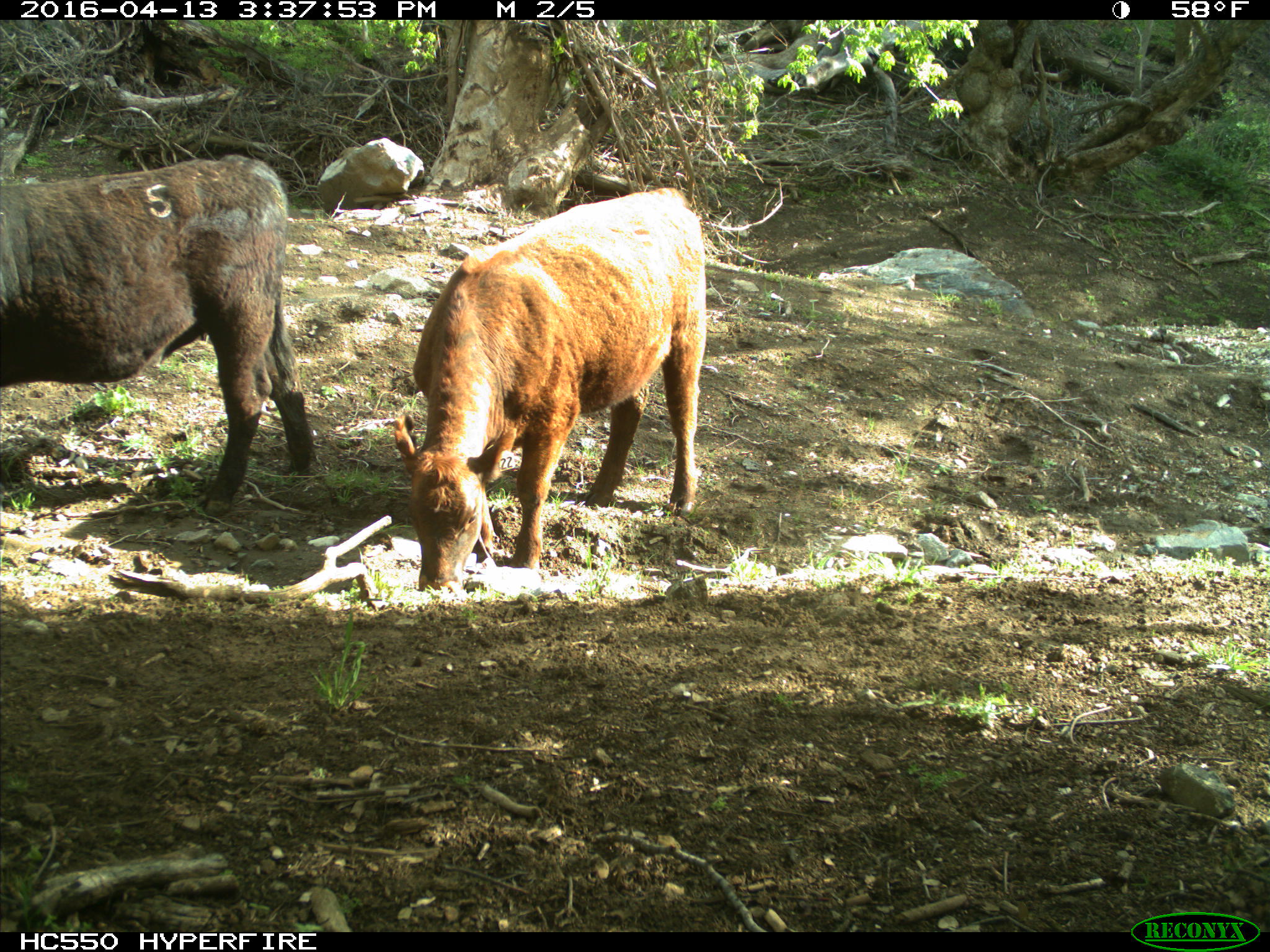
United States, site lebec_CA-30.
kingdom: Animalia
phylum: Chordata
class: Mammalia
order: Artiodactyla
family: Bovidae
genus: Bos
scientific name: Bos taurus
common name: domestic cow